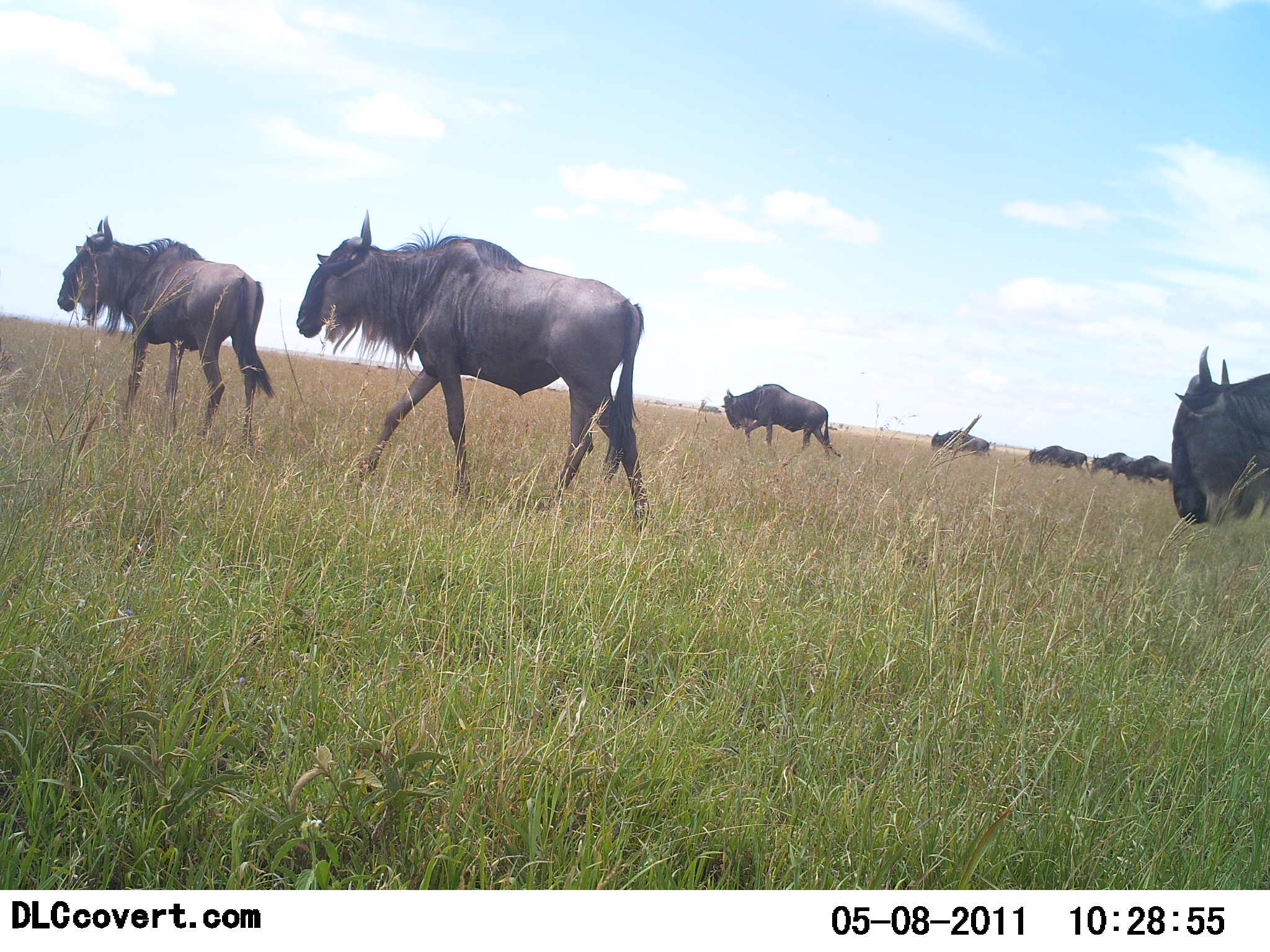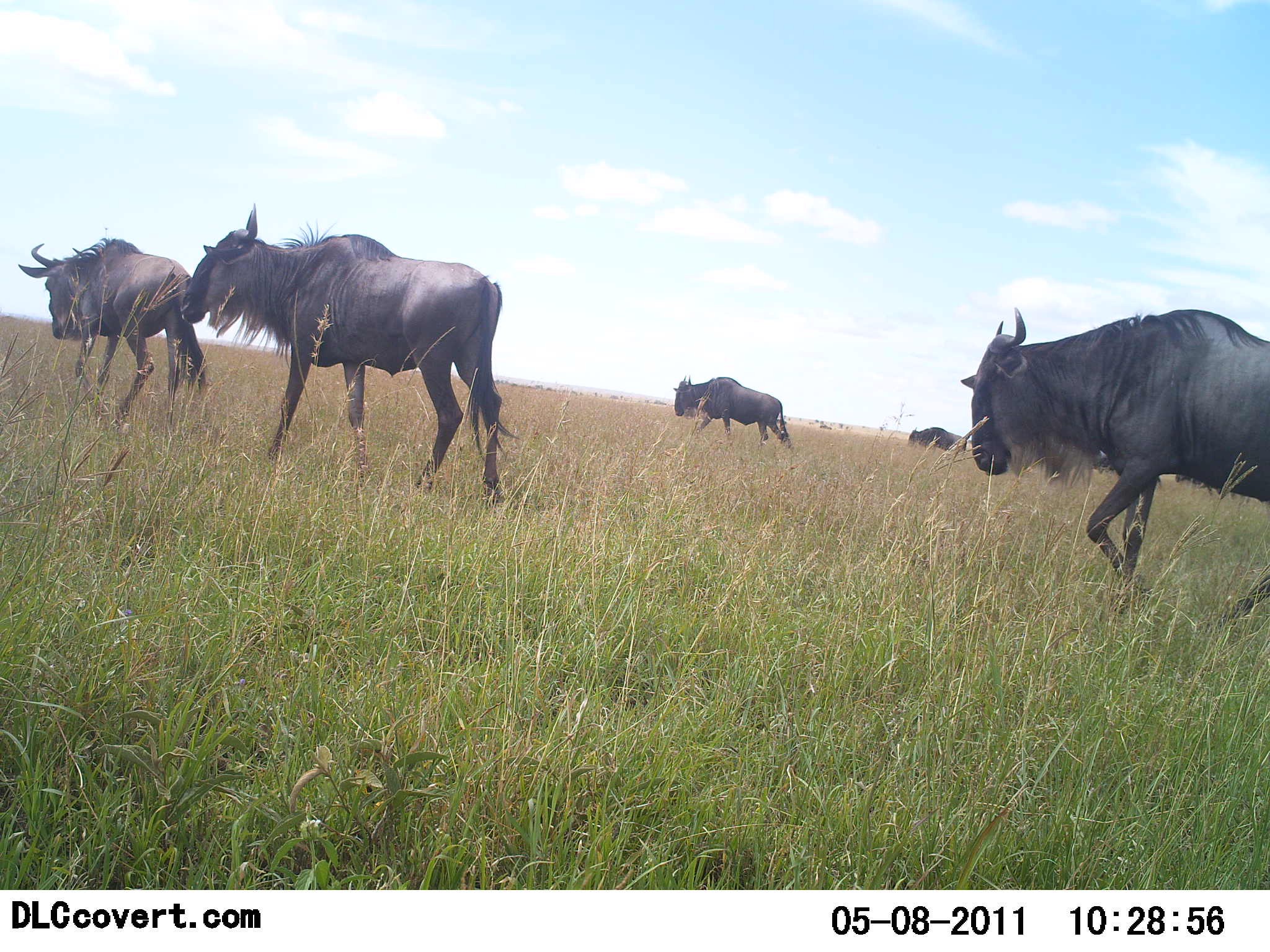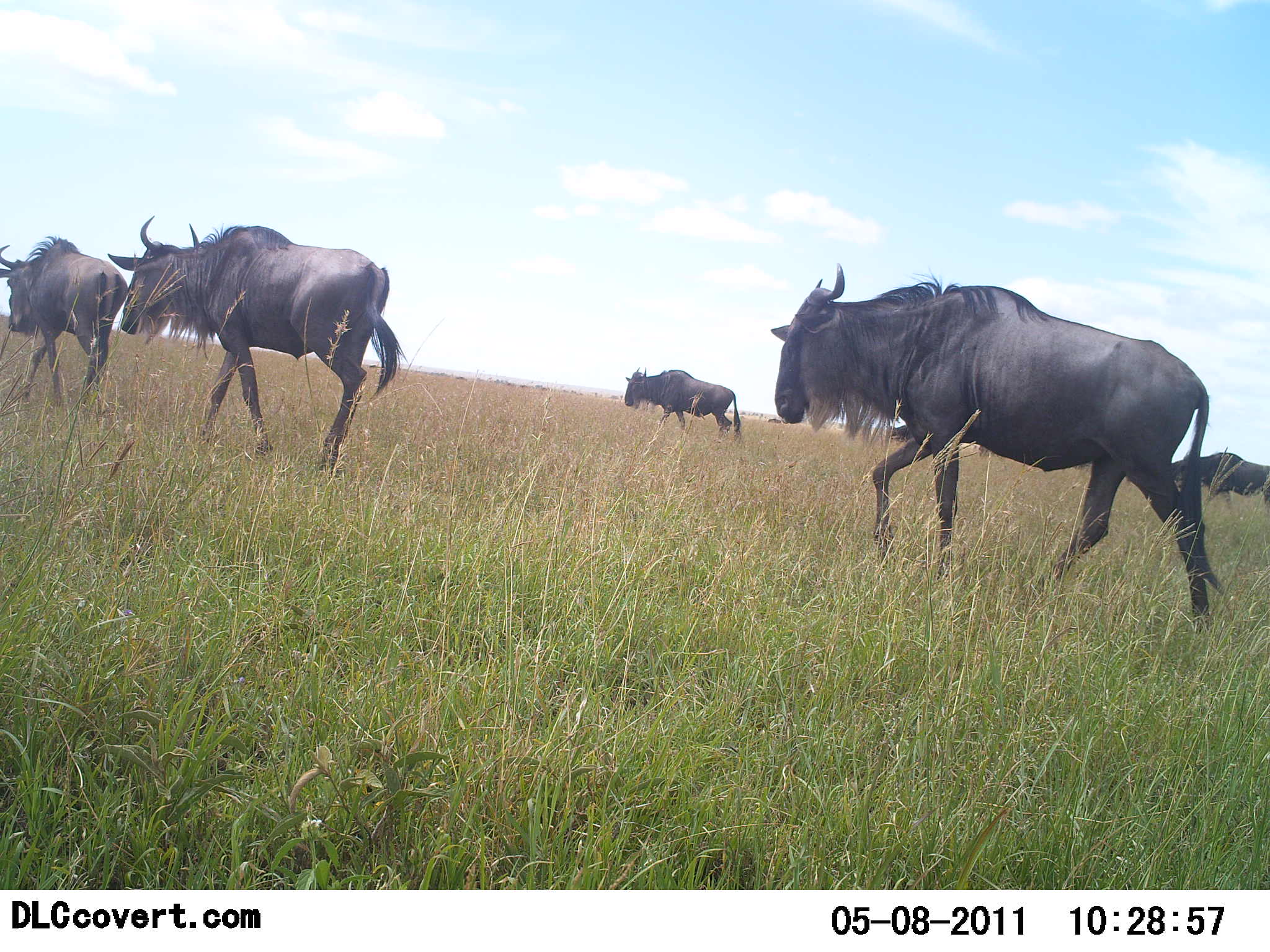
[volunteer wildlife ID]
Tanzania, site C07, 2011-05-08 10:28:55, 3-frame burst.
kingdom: Animalia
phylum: Chordata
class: Mammalia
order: Artiodactyla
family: Bovidae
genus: Connochaetes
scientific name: Connochaetes taurinus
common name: blue wildebeest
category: wildebeest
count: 8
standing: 0%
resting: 0%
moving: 100%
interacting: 0%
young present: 0%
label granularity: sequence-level